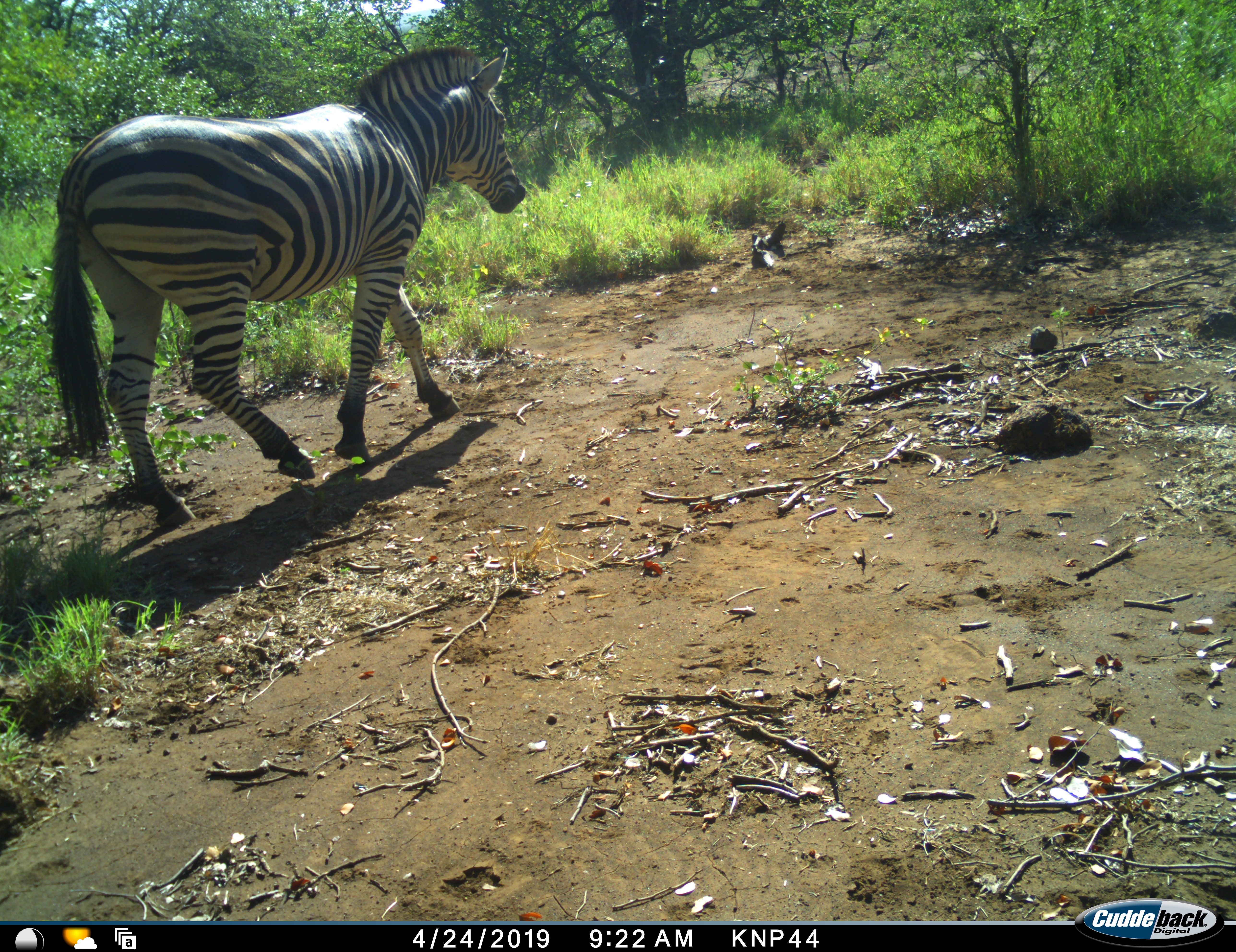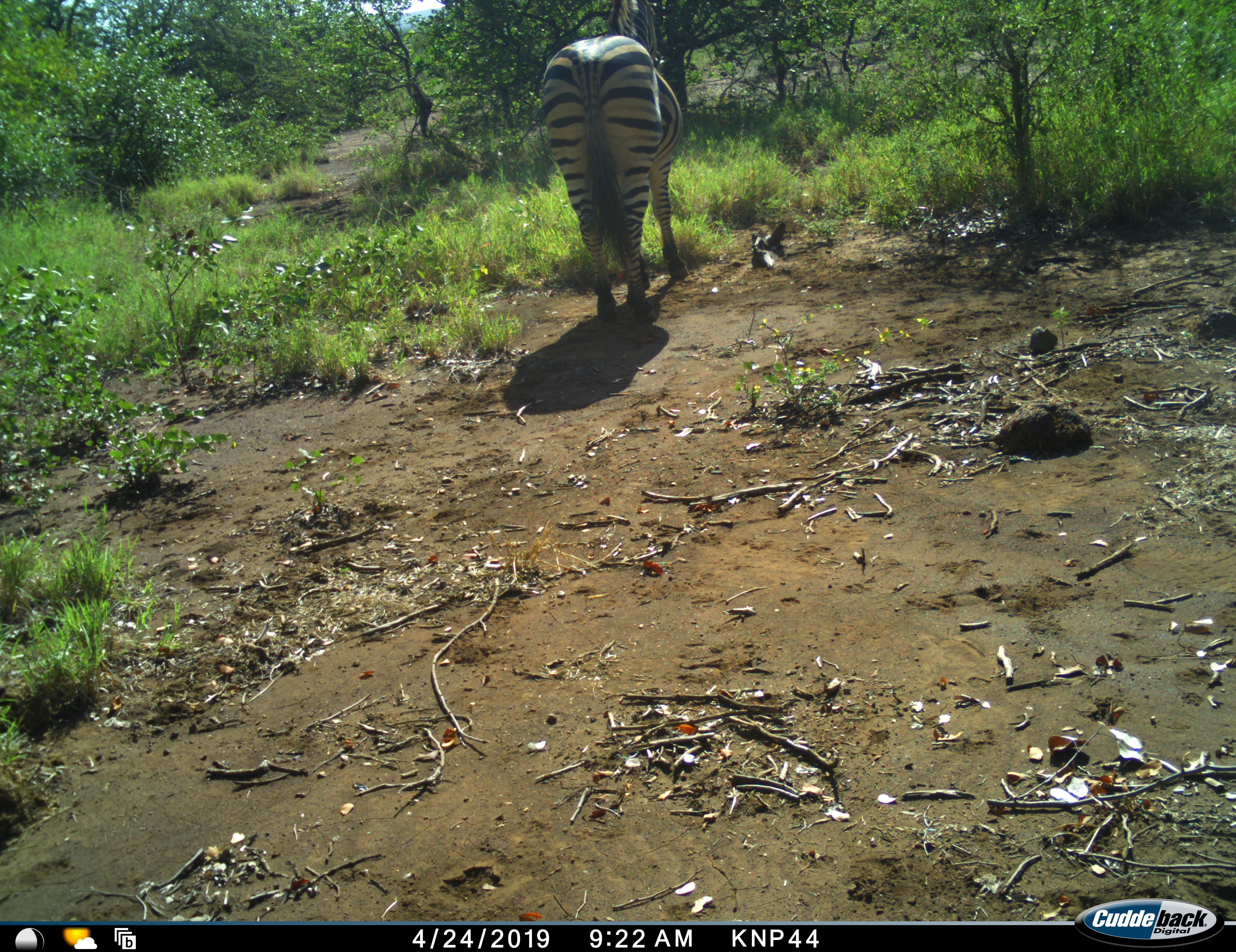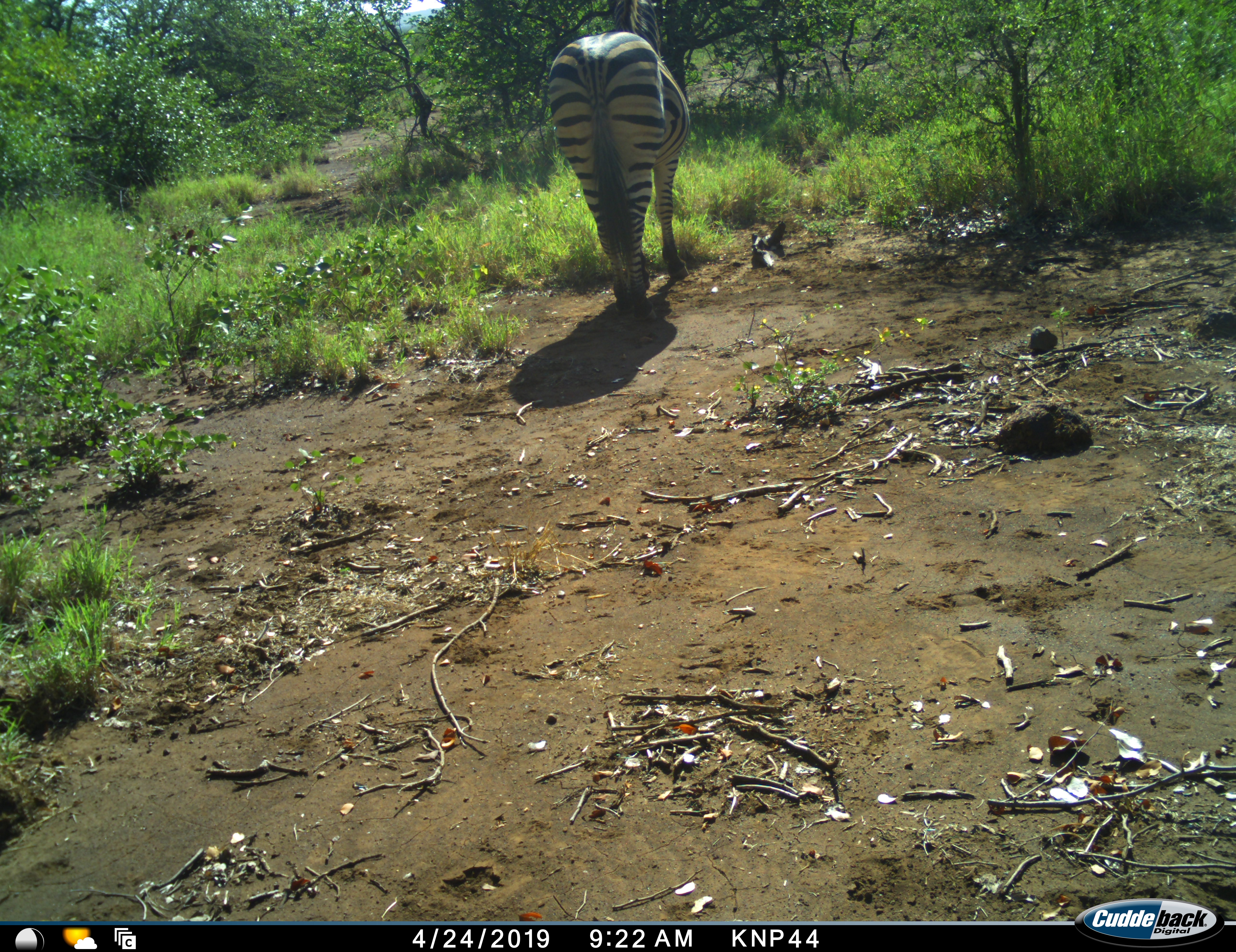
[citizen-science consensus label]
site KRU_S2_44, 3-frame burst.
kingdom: Animalia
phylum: Chordata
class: Mammalia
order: Perissodactyla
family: Equidae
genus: Equus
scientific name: Equus quagga burchellii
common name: burchell's zebra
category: zebraburchells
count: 1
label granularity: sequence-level